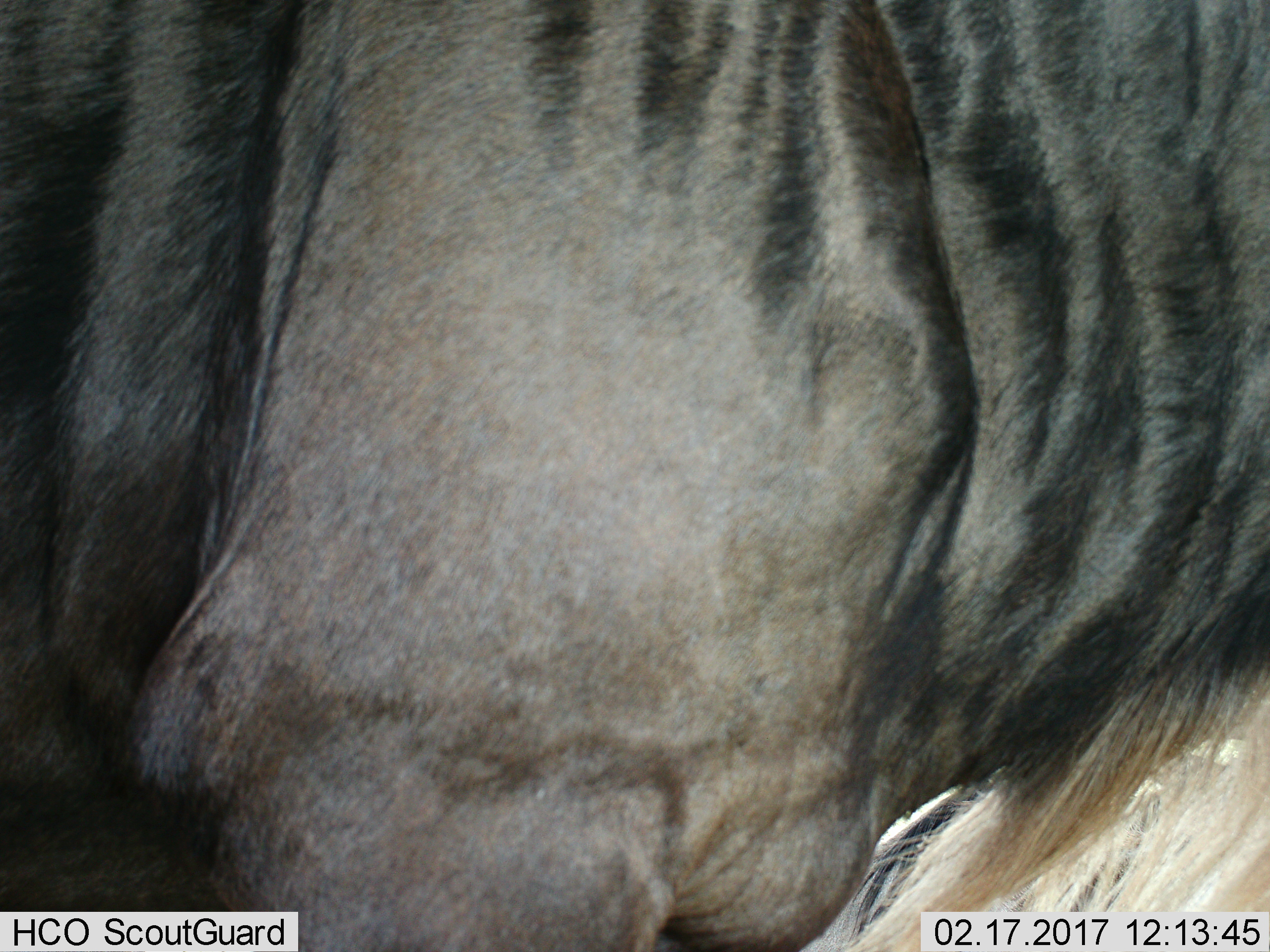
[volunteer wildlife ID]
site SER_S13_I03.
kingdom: Animalia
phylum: Chordata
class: Mammalia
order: Artiodactyla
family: Bovidae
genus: Connochaetes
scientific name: Connochaetes taurinus taurinus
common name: blue wildebeest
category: wildebeestblue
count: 1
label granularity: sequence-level